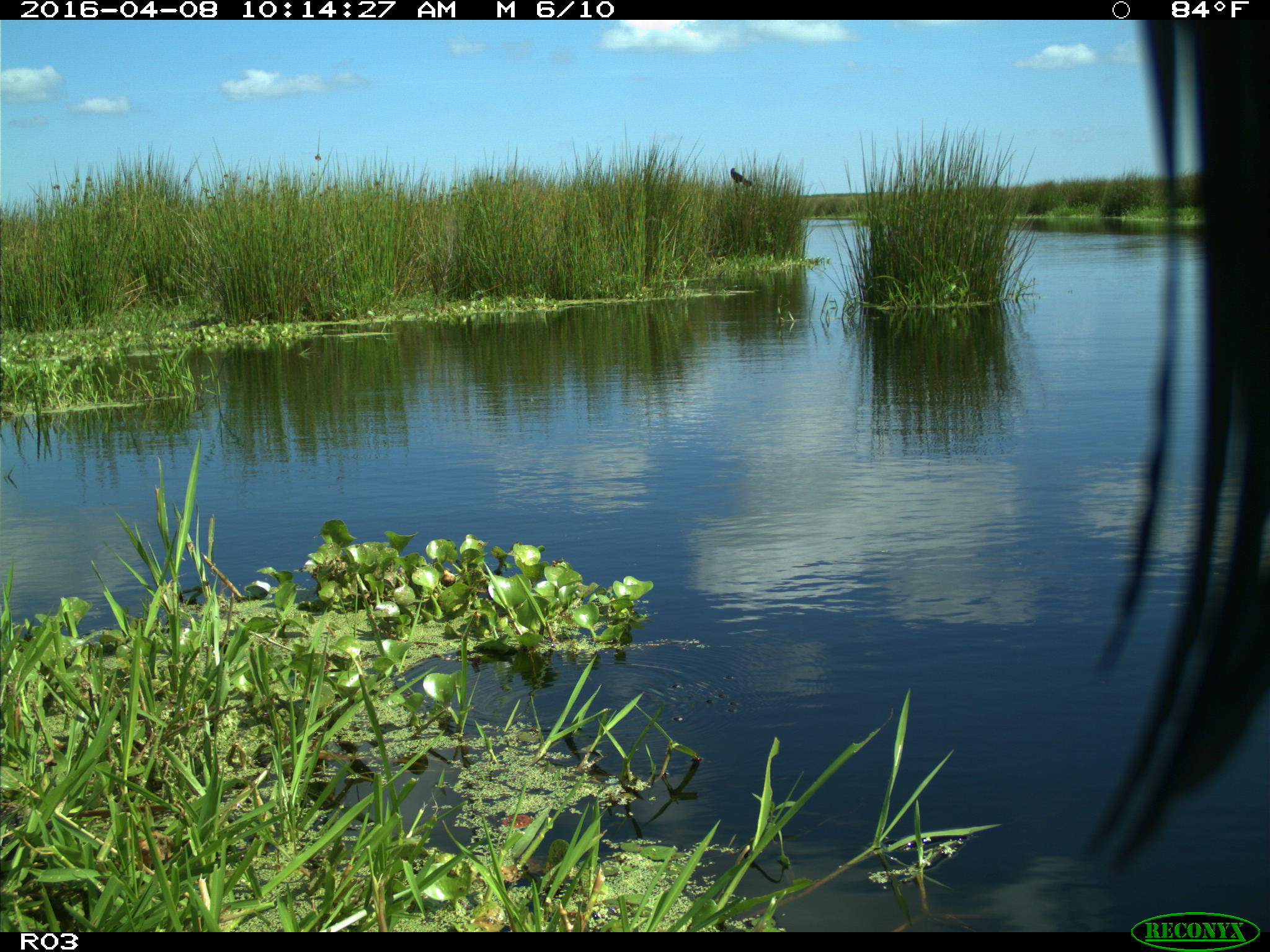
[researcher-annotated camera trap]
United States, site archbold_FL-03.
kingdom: Animalia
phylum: Chordata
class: Mammalia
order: Artiodactyla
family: Bovidae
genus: Bos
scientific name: Bos taurus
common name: domestic cow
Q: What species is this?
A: Bos taurus (domestic cow).